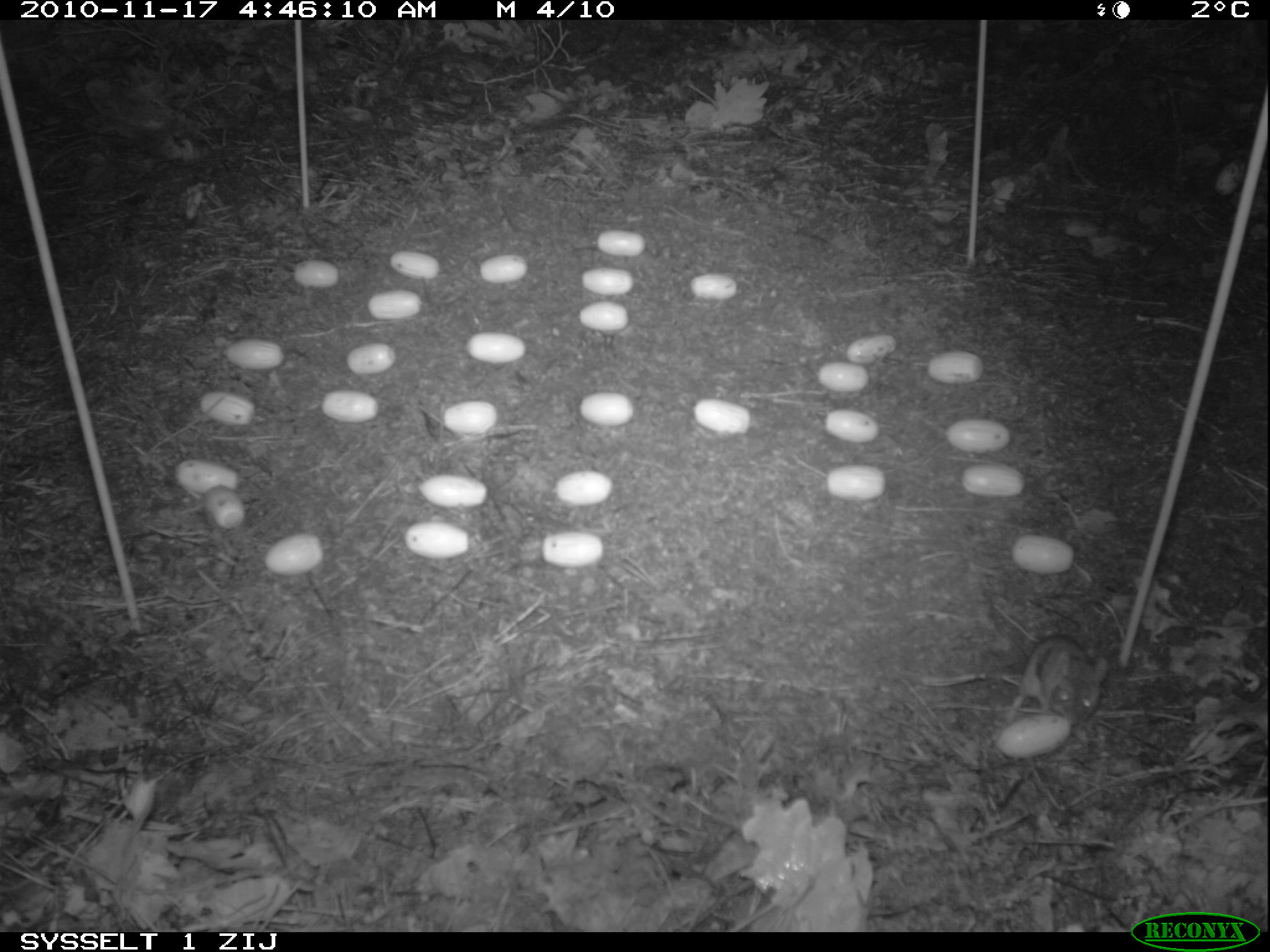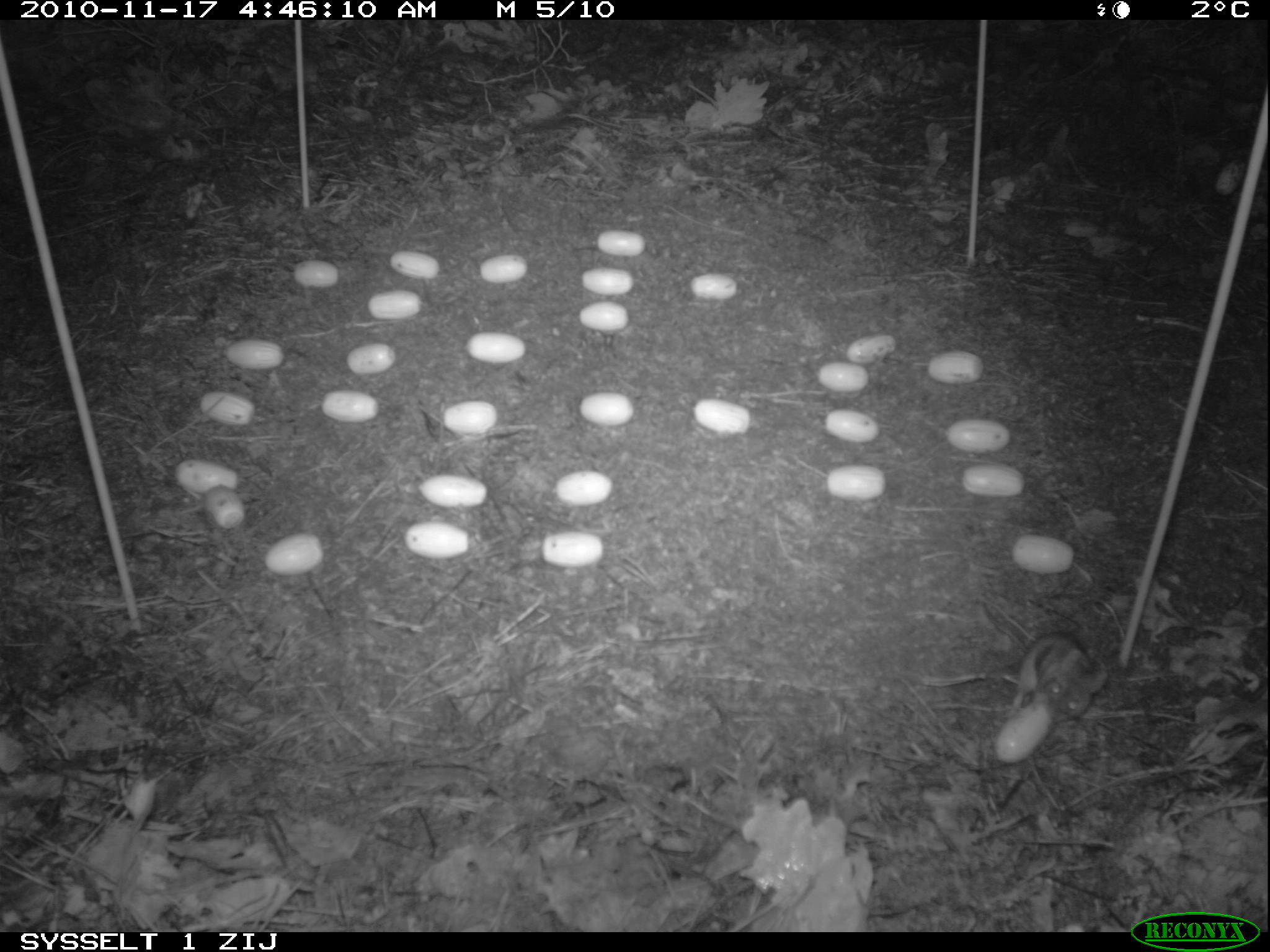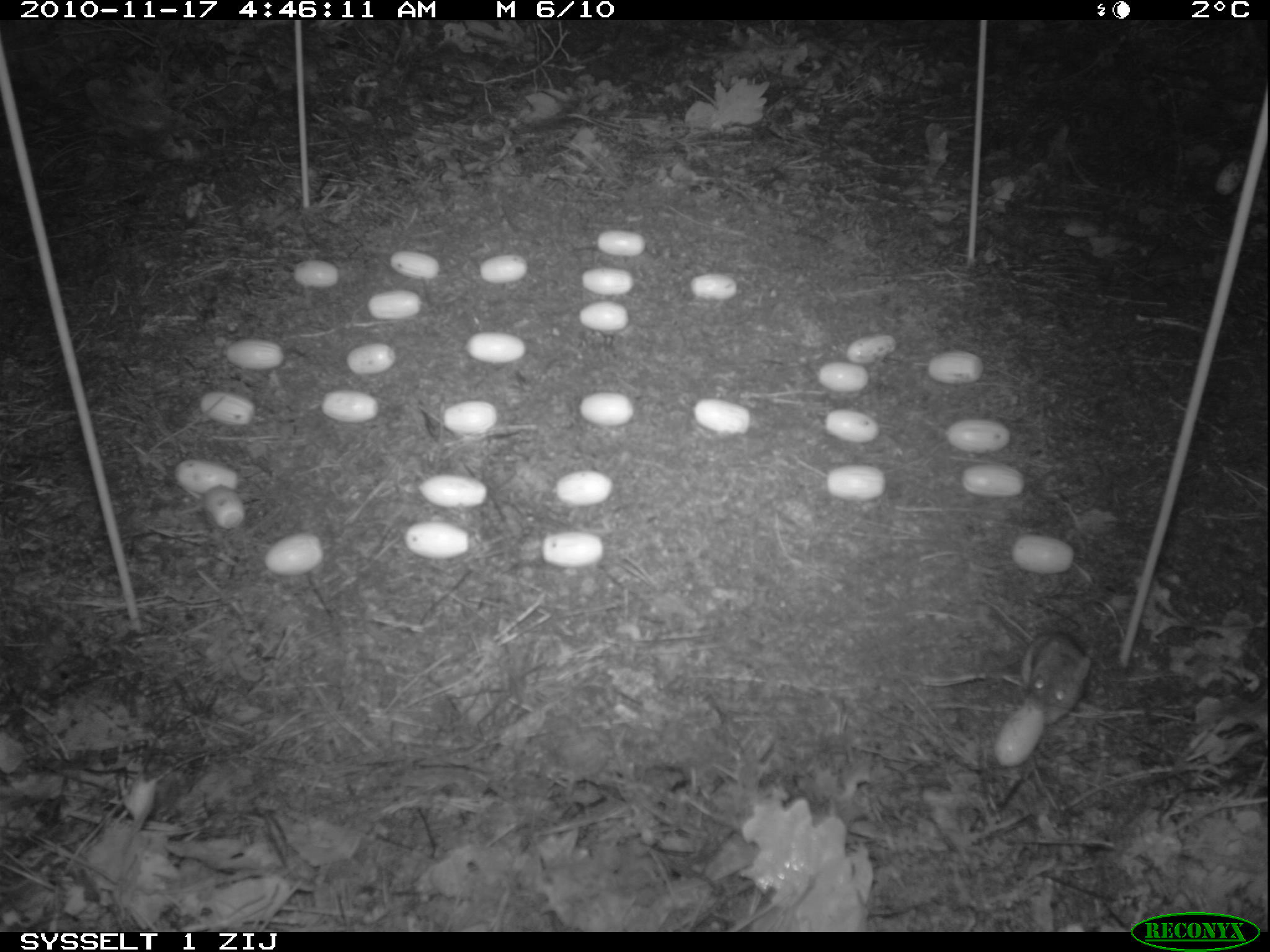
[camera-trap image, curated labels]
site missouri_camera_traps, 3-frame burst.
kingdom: Animalia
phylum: Chordata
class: Mammalia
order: Rodentia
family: Muridae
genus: Apodemus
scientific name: Apodemus sylvaticus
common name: wood mouse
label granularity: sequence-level